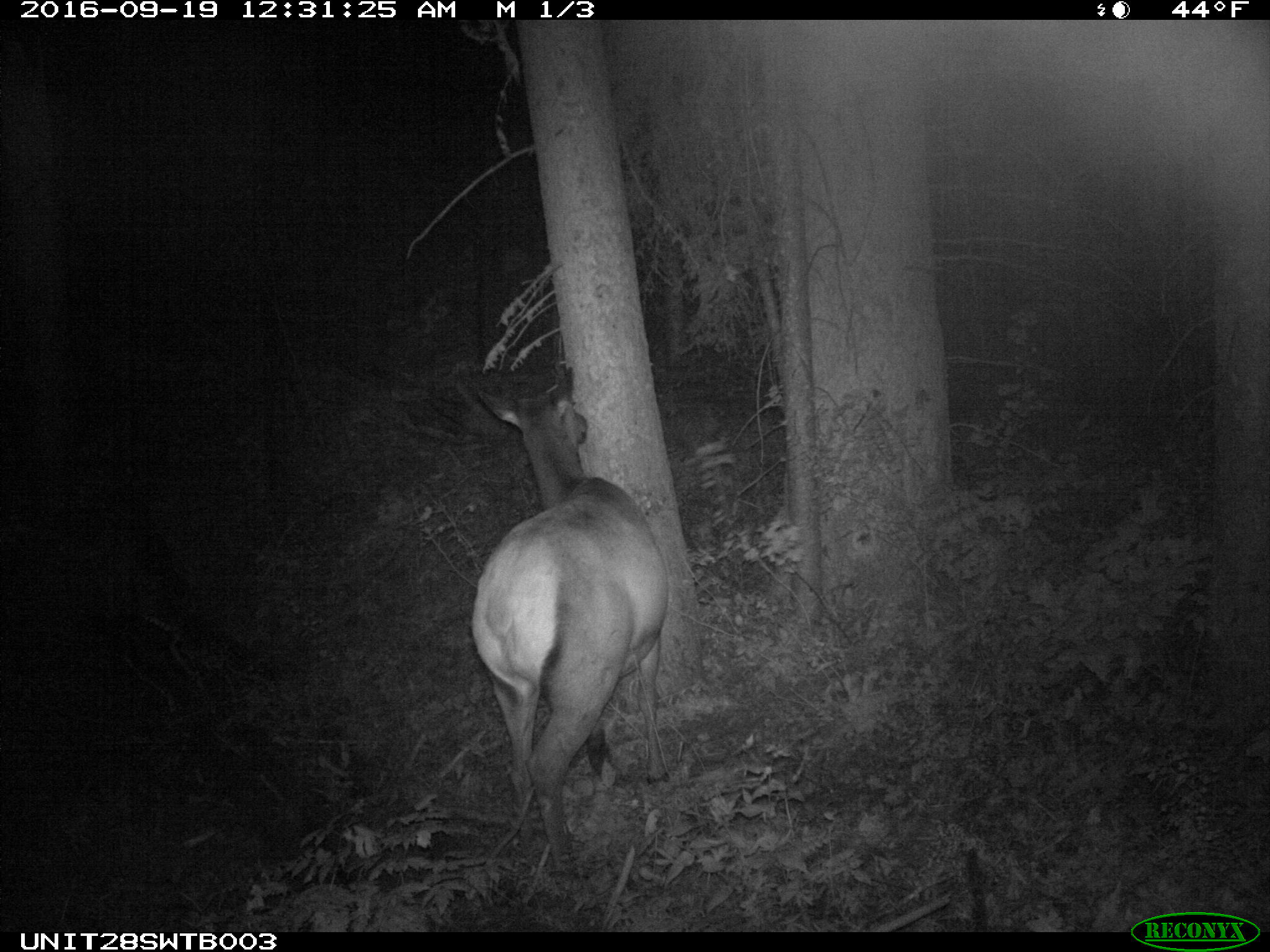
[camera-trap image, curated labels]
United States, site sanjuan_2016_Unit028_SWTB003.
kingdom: Animalia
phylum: Chordata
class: Mammalia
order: Artiodactyla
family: Cervidae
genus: Cervus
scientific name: Cervus elaphus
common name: red deer